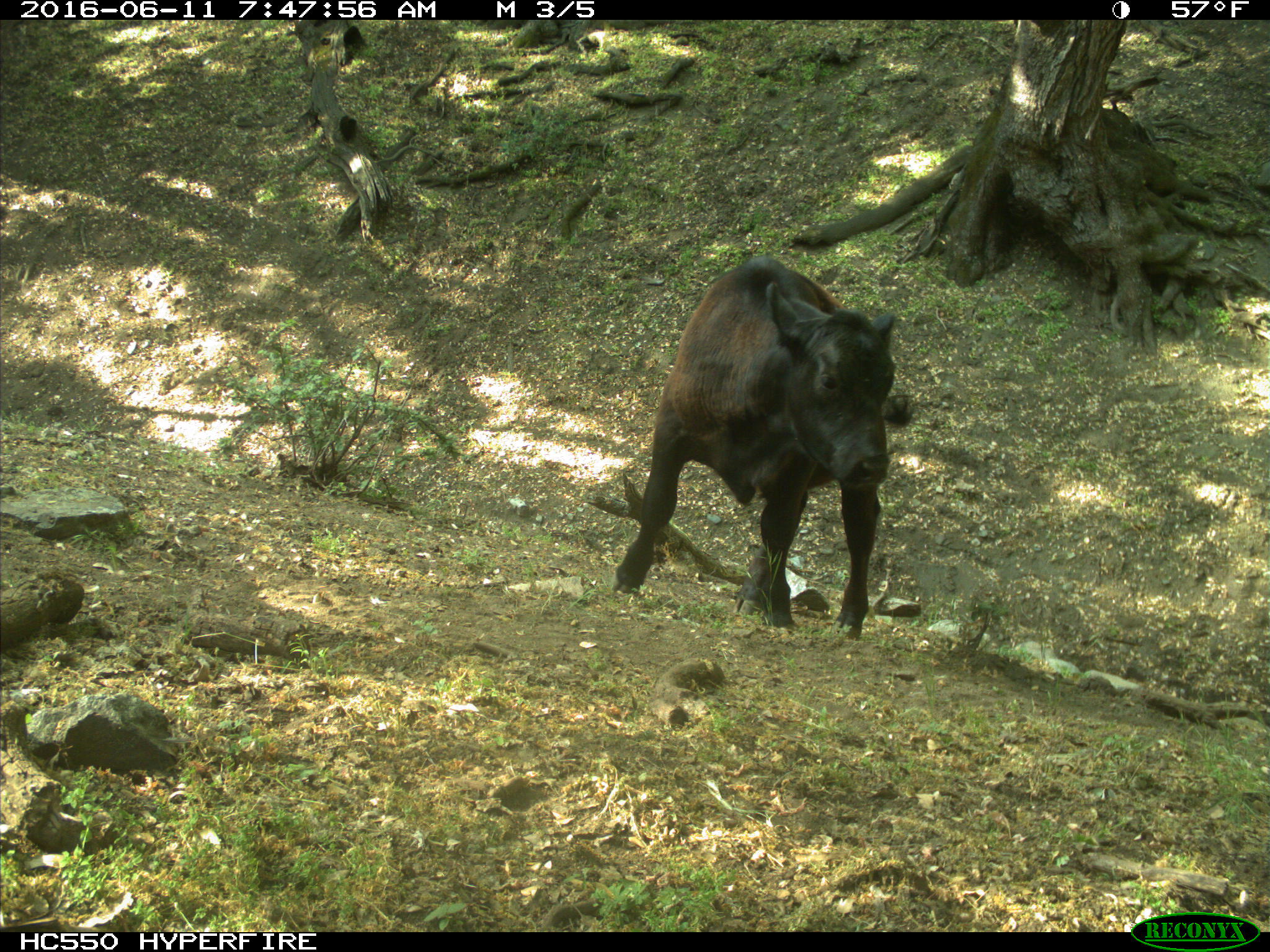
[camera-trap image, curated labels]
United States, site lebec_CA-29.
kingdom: Animalia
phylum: Chordata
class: Mammalia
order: Artiodactyla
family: Bovidae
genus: Bos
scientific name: Bos taurus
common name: domestic cow